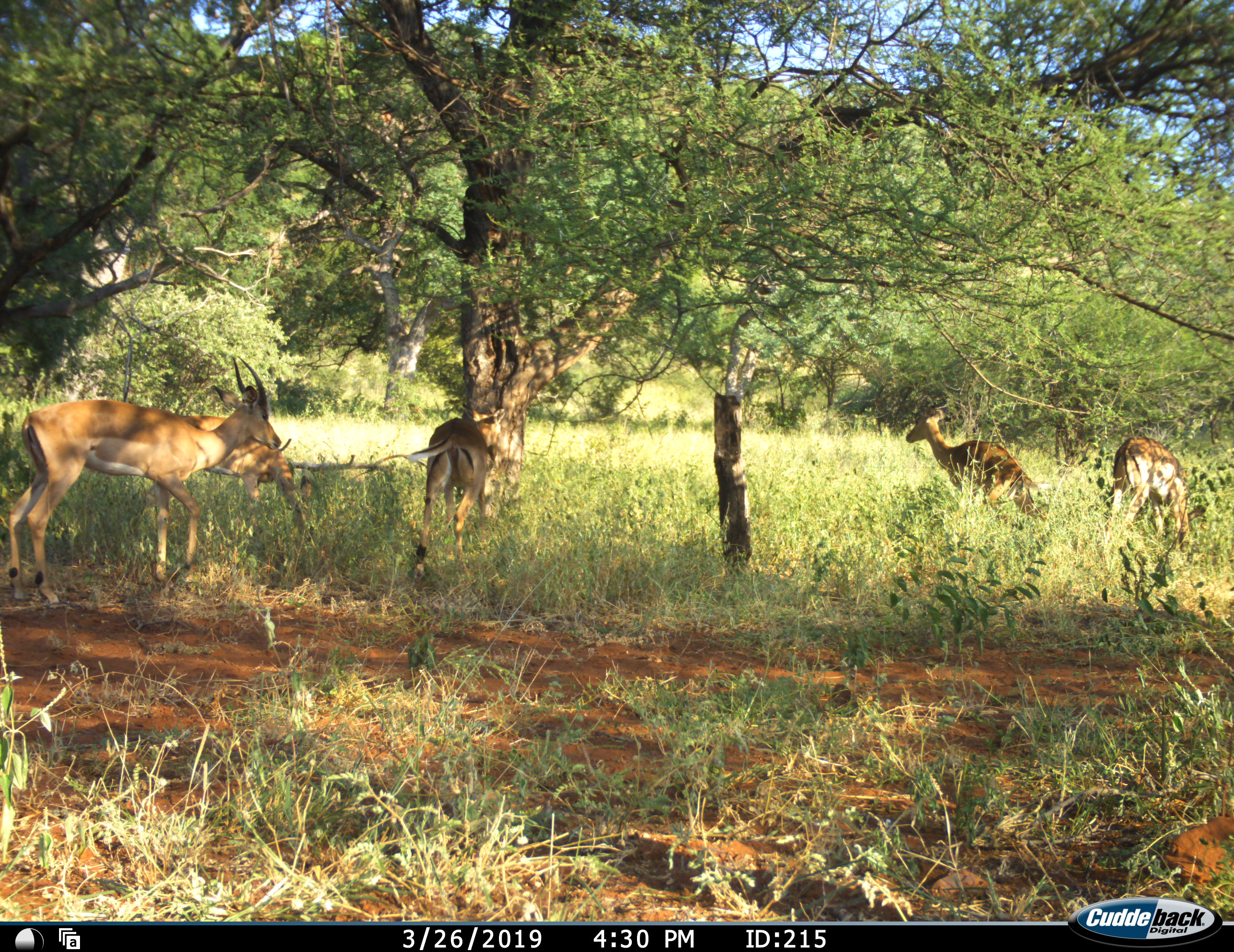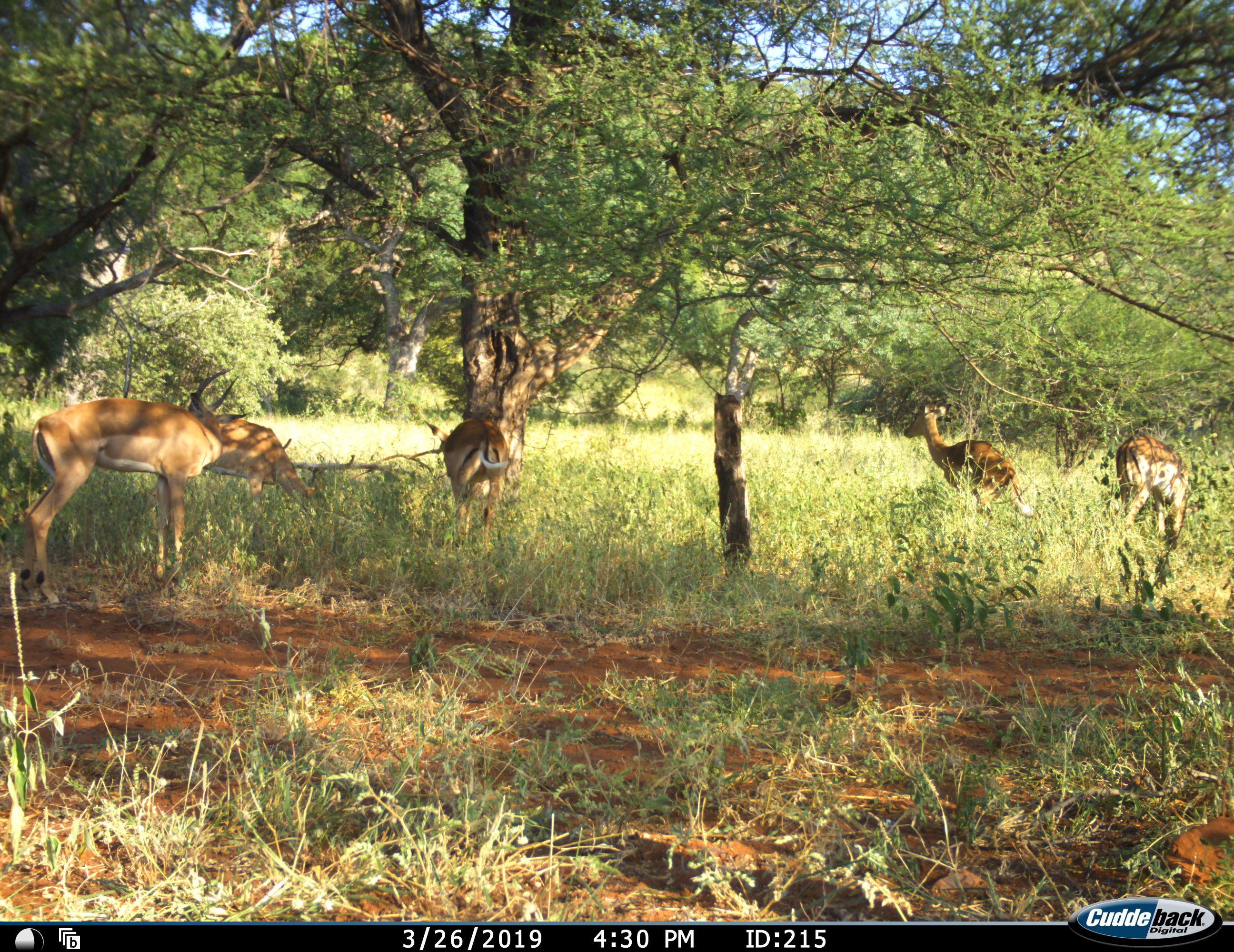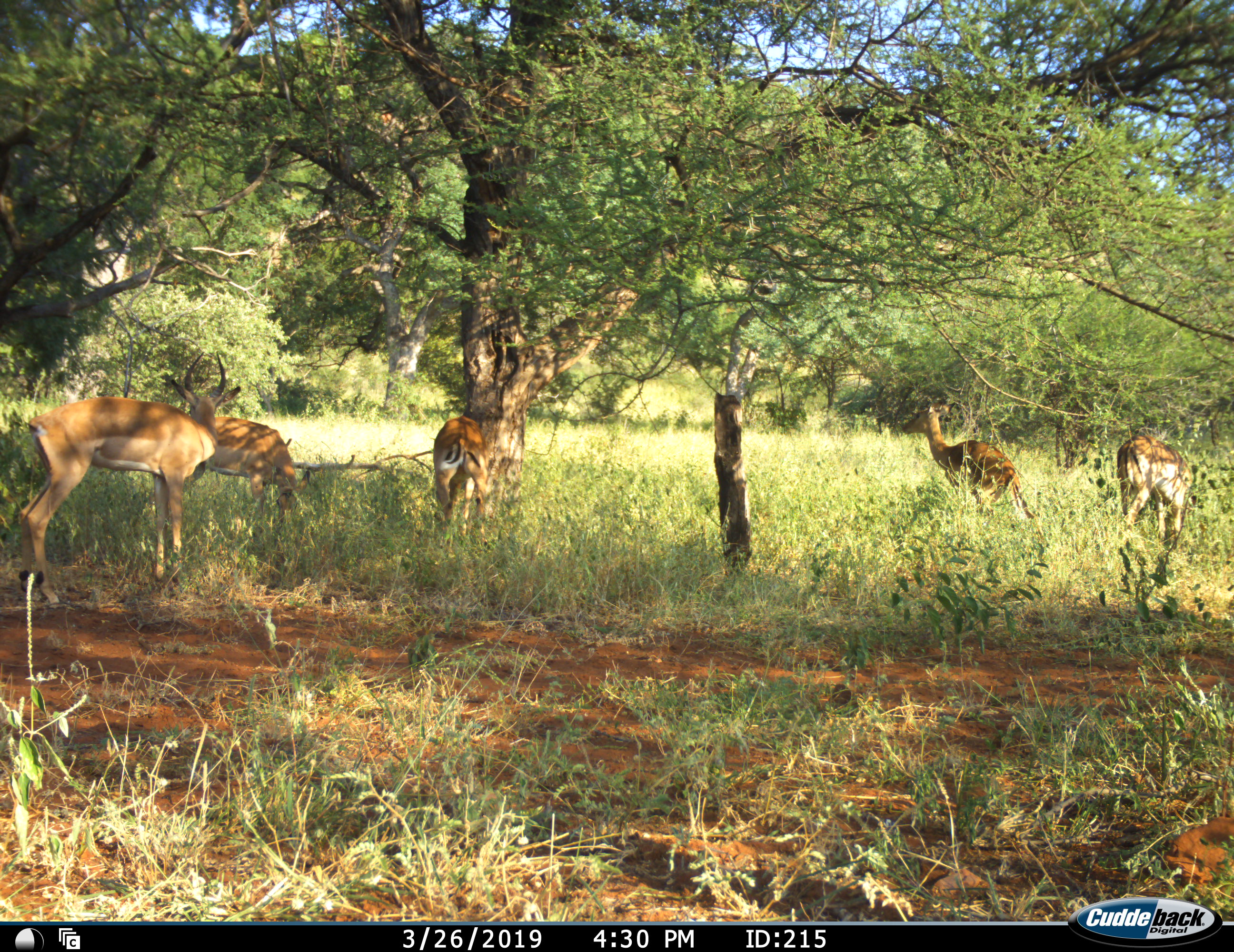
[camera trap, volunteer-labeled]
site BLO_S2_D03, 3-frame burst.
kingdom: Animalia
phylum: Chordata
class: Mammalia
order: Artiodactyla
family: Bovidae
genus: Aepyceros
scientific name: Aepyceros melampus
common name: impala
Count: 5.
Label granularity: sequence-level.